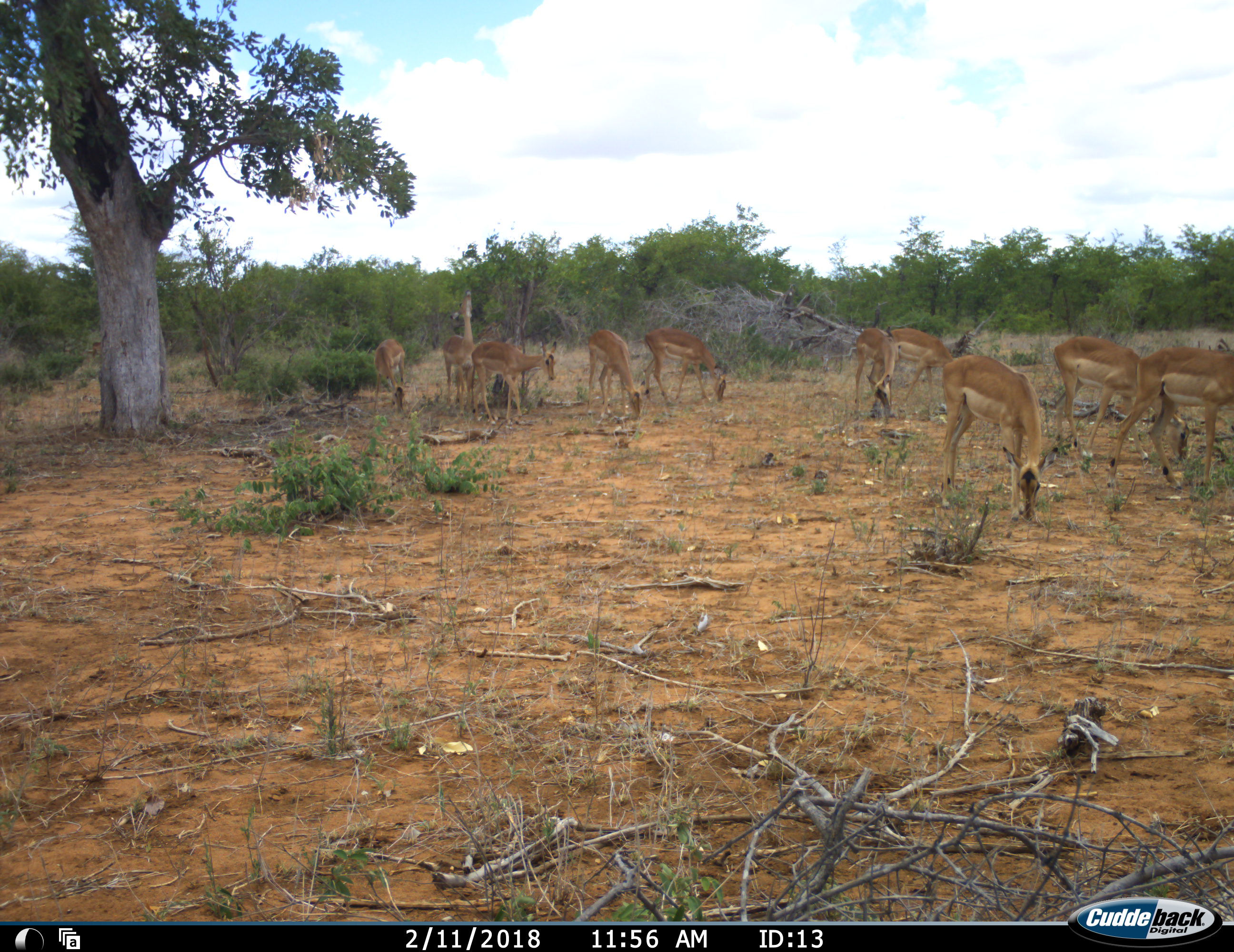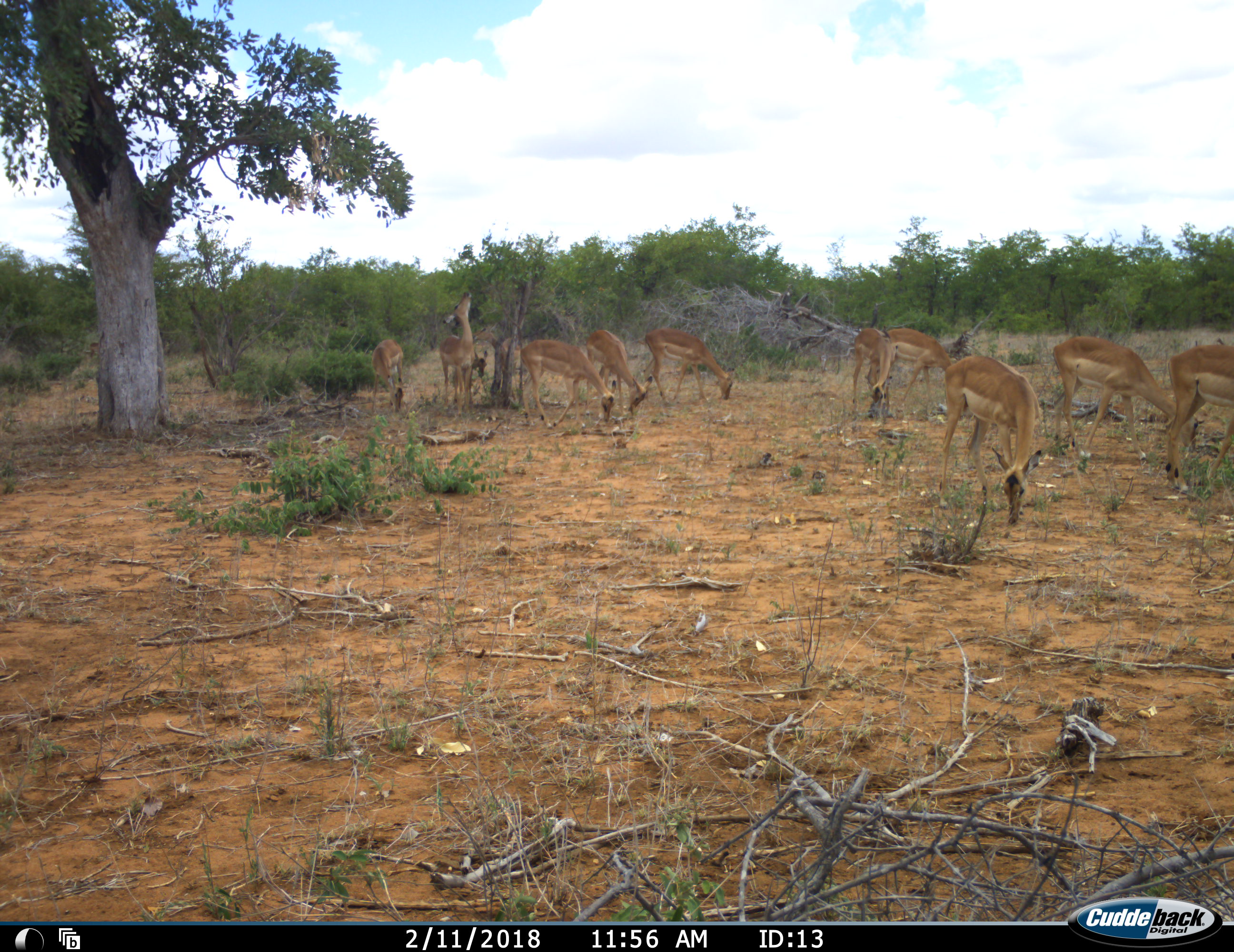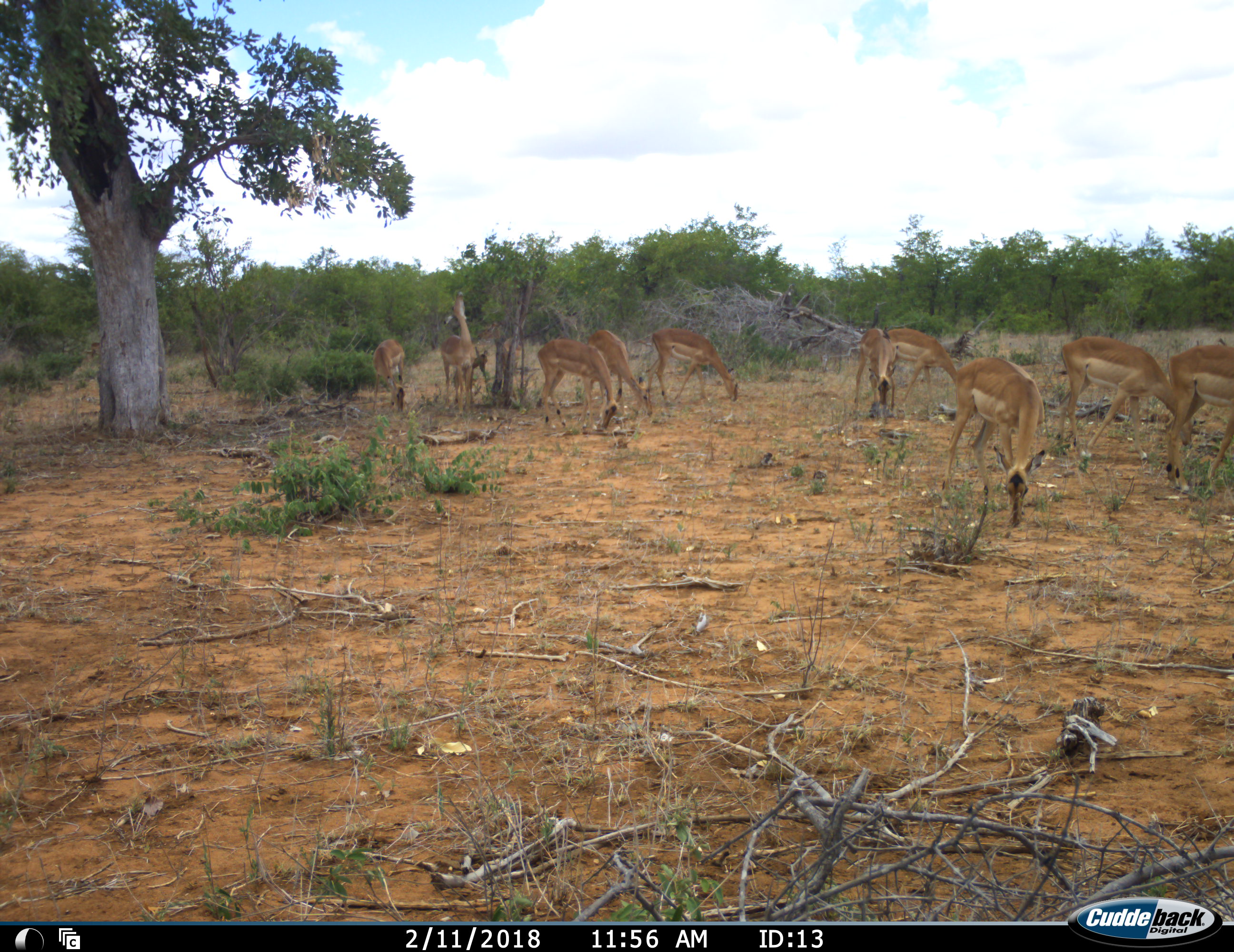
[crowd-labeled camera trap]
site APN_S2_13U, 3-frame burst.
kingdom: Animalia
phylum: Chordata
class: Mammalia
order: Artiodactyla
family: Bovidae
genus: Aepyceros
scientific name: Aepyceros melampus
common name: impala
Impala (Aepyceros melampus), count 10. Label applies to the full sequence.